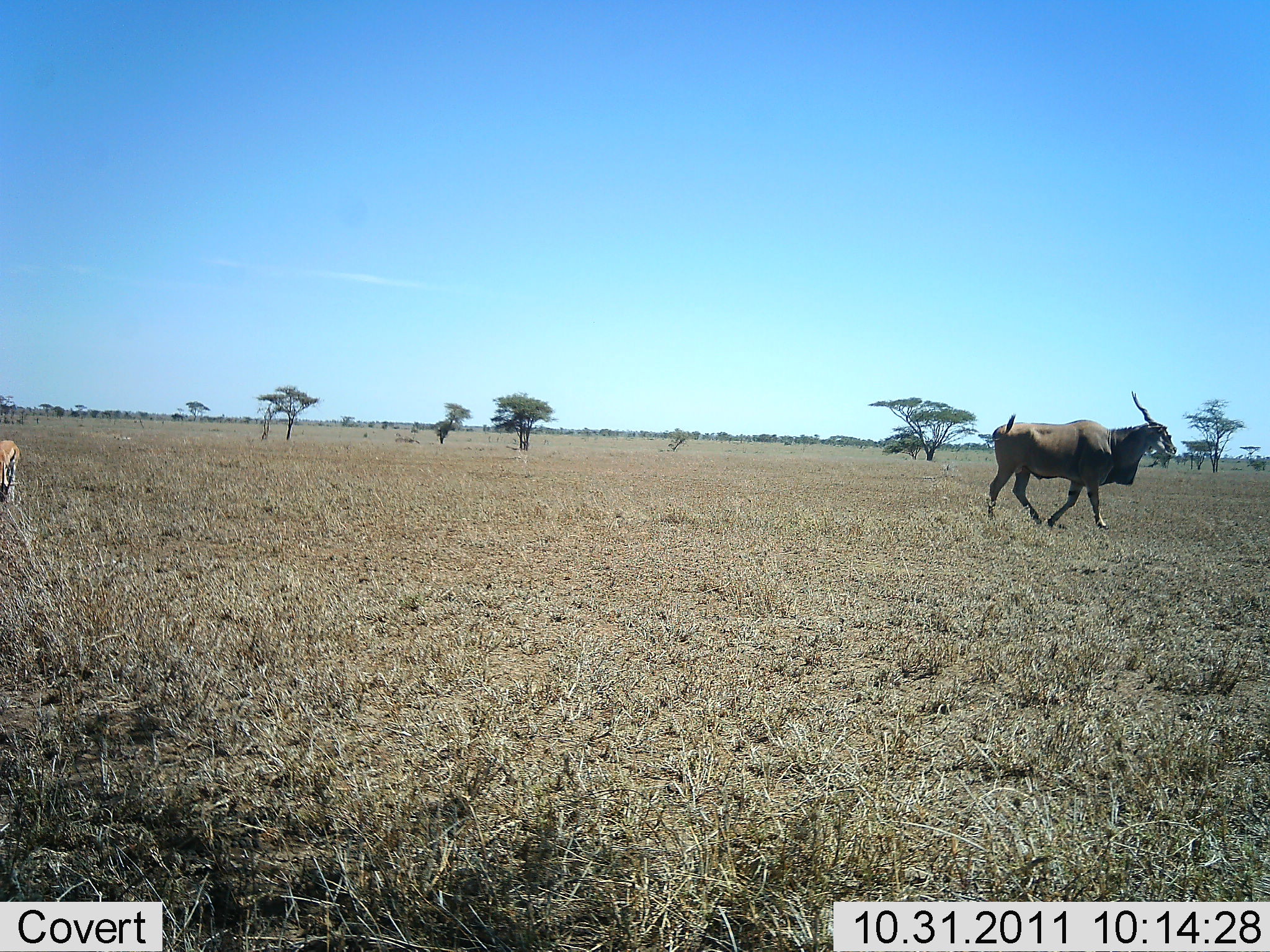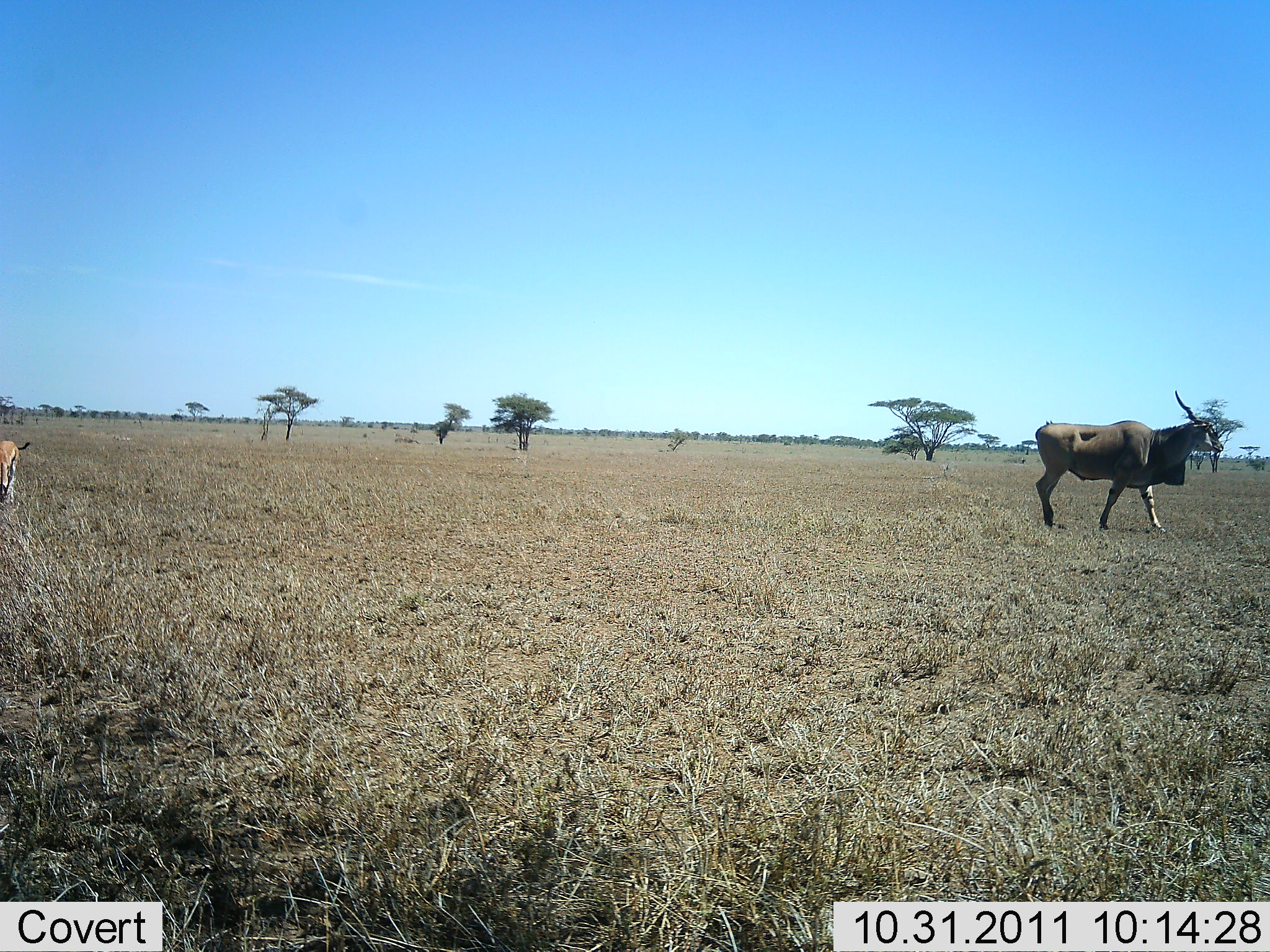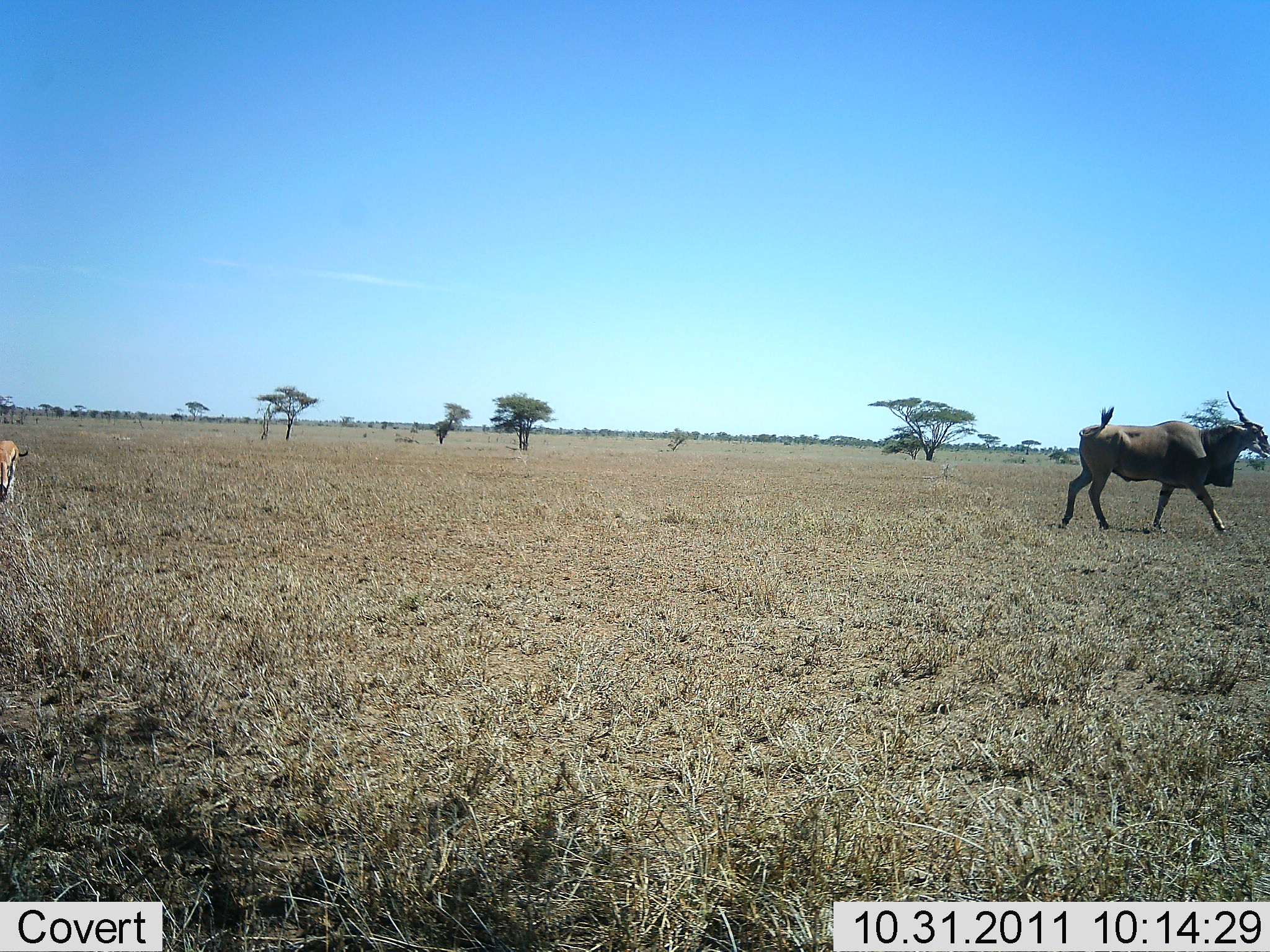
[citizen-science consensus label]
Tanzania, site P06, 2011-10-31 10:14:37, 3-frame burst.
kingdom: Animalia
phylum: Chordata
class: Mammalia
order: Artiodactyla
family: Bovidae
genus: Tragelaphus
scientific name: Tragelaphus oryx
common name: eland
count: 1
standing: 0%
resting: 0%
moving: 100%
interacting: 0%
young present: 0%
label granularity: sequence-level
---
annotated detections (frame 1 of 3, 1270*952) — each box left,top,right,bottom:
animal: 987,390,1178,531; 0,439,21,502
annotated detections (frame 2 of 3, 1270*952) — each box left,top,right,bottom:
animal: 1034,389,1225,533; 0,440,30,505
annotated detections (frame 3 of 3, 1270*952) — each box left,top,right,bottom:
animal: 1058,391,1270,534; 0,441,29,514